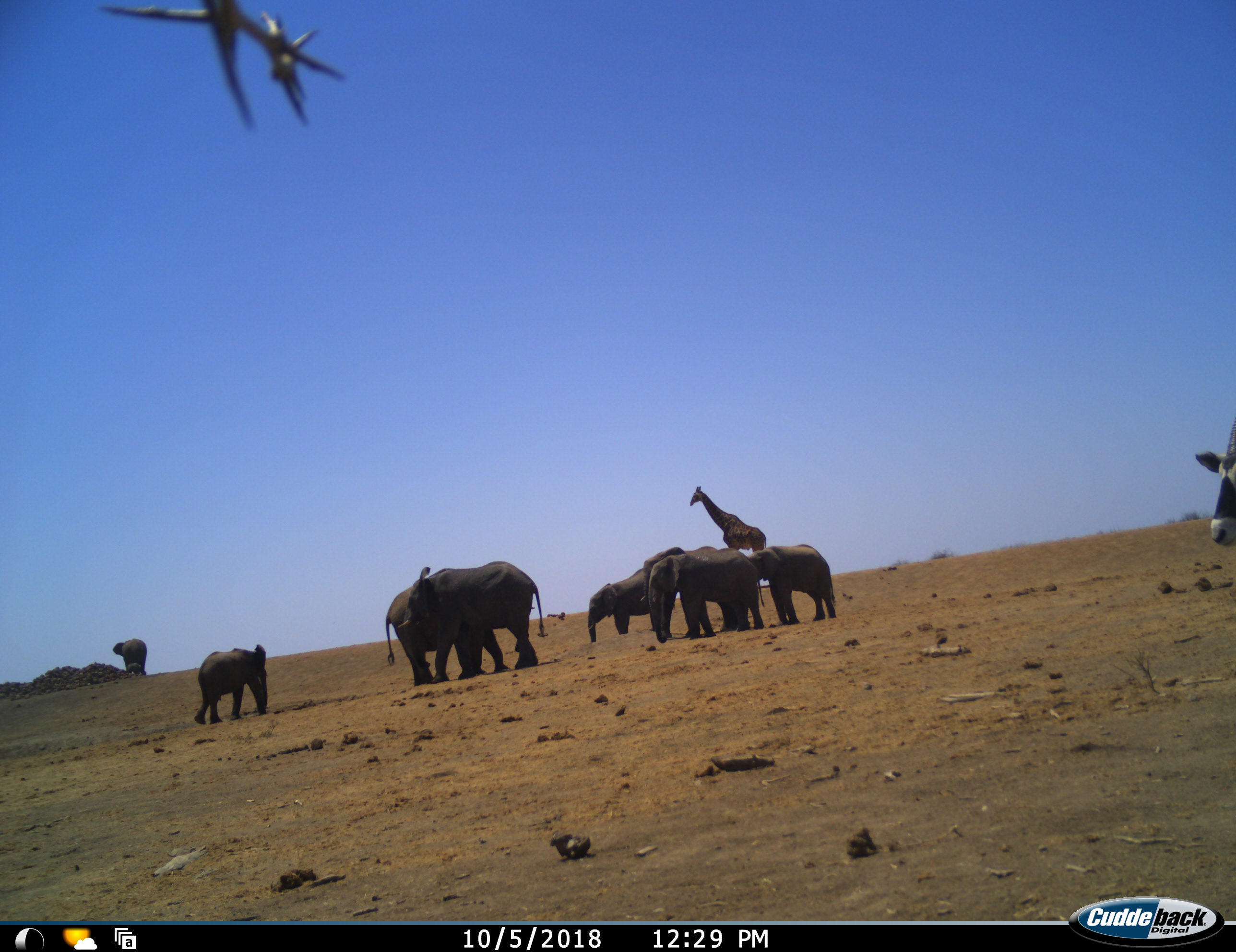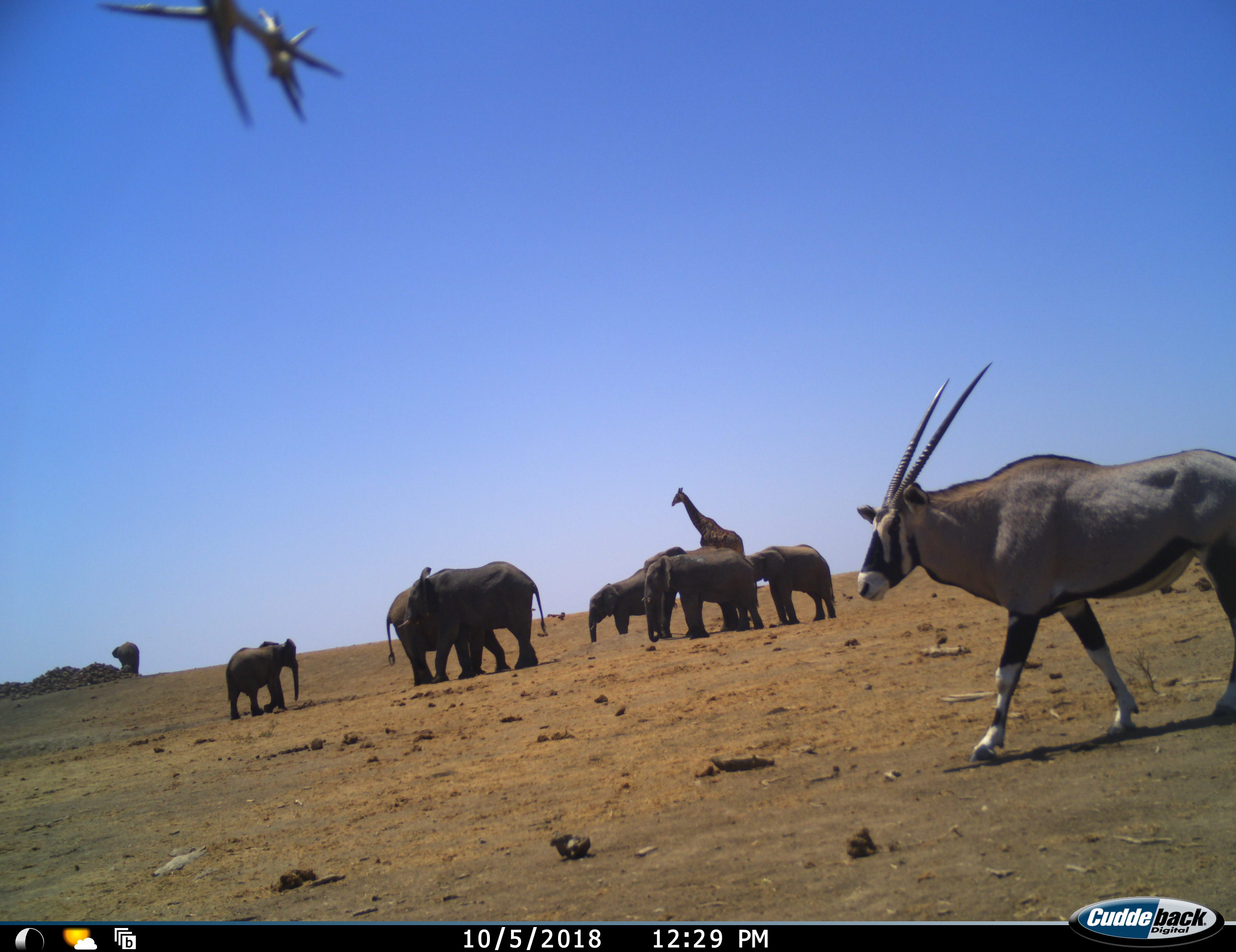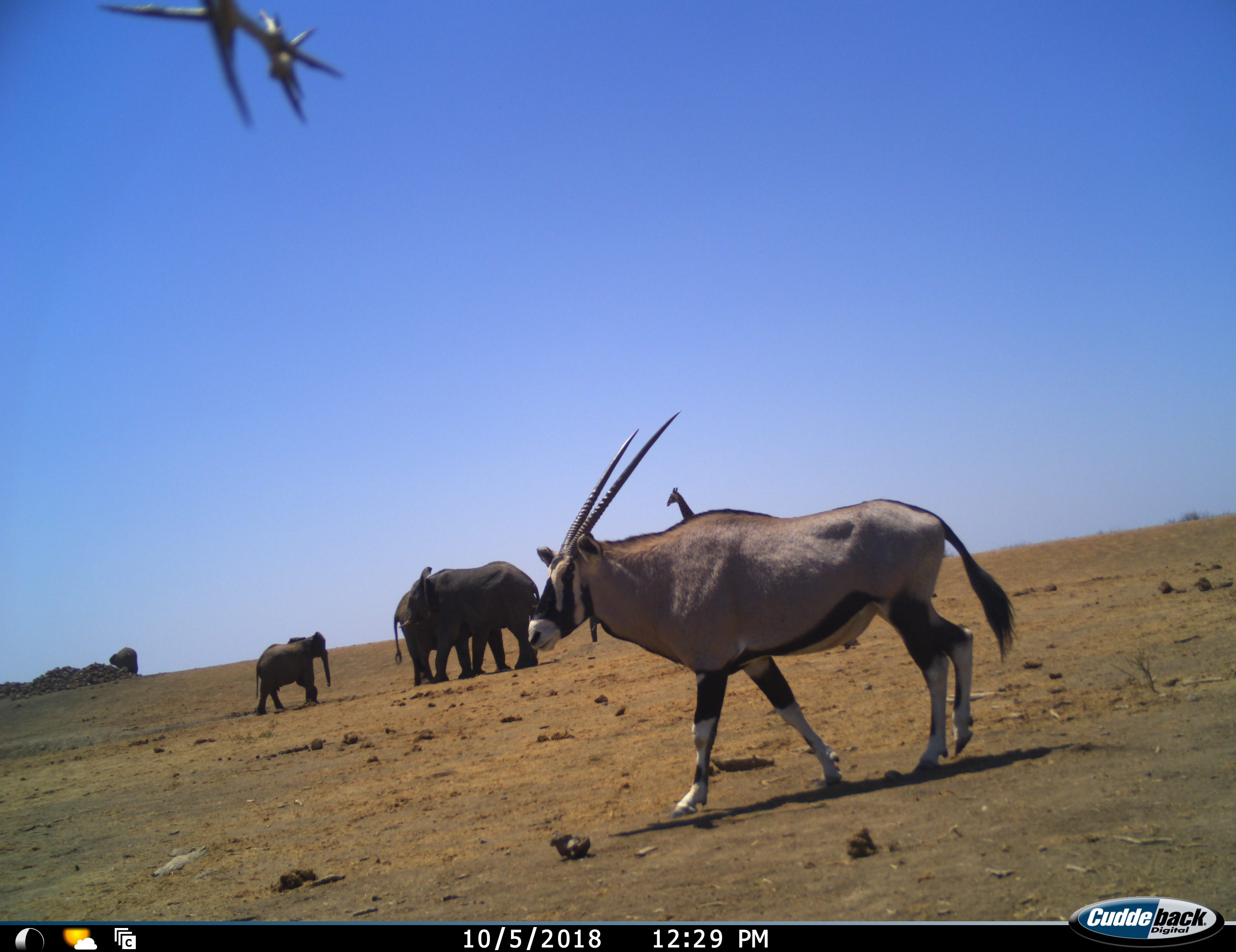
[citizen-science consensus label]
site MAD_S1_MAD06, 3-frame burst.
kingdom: Animalia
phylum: Chordata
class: Mammalia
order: Proboscidea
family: Elephantidae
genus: Loxodonta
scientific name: Loxodonta africana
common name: african bush elephant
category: elephant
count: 8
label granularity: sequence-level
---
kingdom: Animalia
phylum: Chordata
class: Mammalia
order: Artiodactyla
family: Bovidae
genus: Oryx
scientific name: Oryx gazella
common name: gemsbok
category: oryx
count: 1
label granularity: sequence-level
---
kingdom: Animalia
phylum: Chordata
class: Mammalia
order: Artiodactyla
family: Giraffidae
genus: Giraffa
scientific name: Giraffa camelopardalis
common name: giraffe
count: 1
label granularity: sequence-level